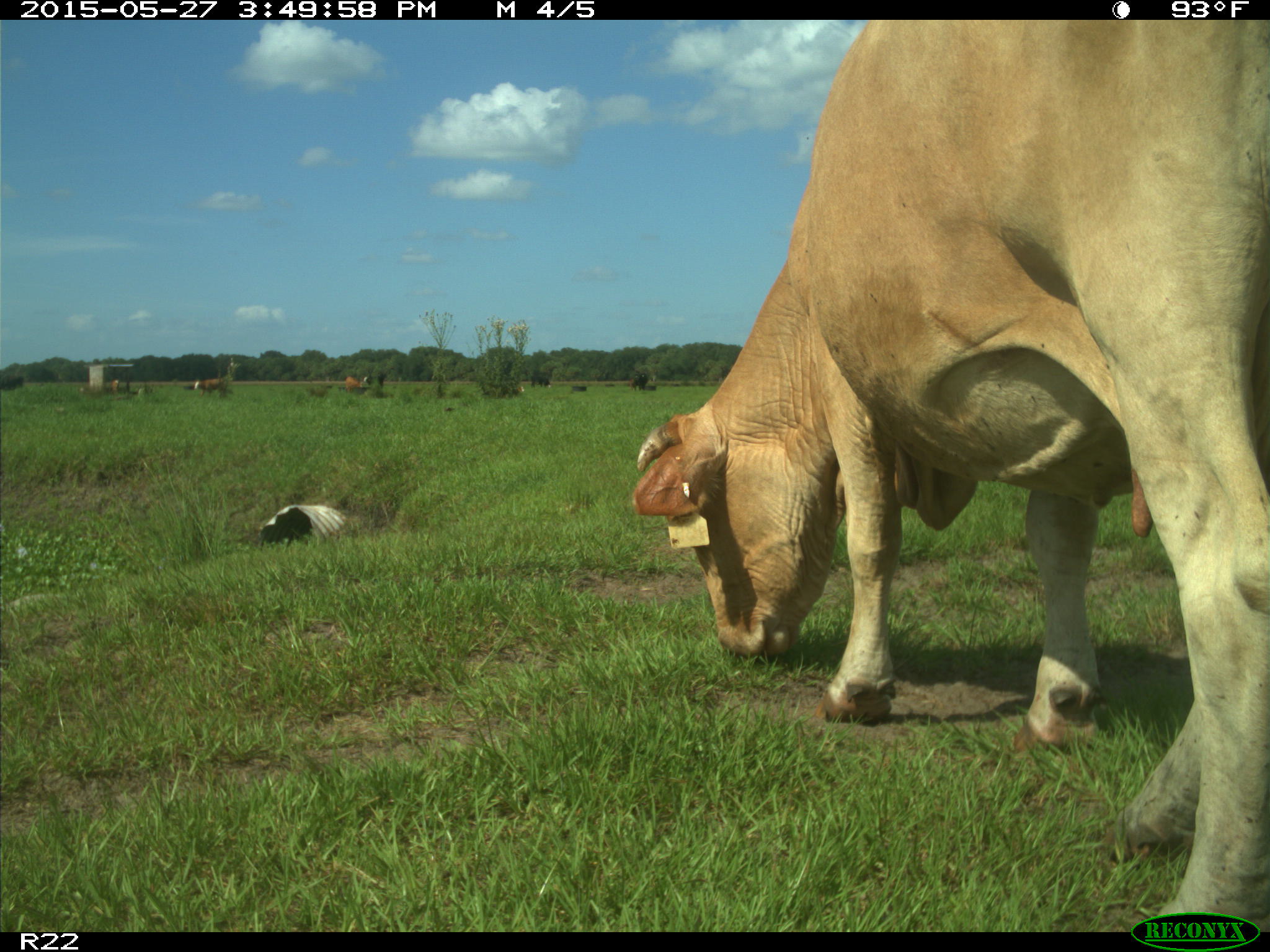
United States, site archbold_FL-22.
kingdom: Animalia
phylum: Chordata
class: Mammalia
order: Artiodactyla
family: Bovidae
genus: Bos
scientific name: Bos taurus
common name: domestic cow